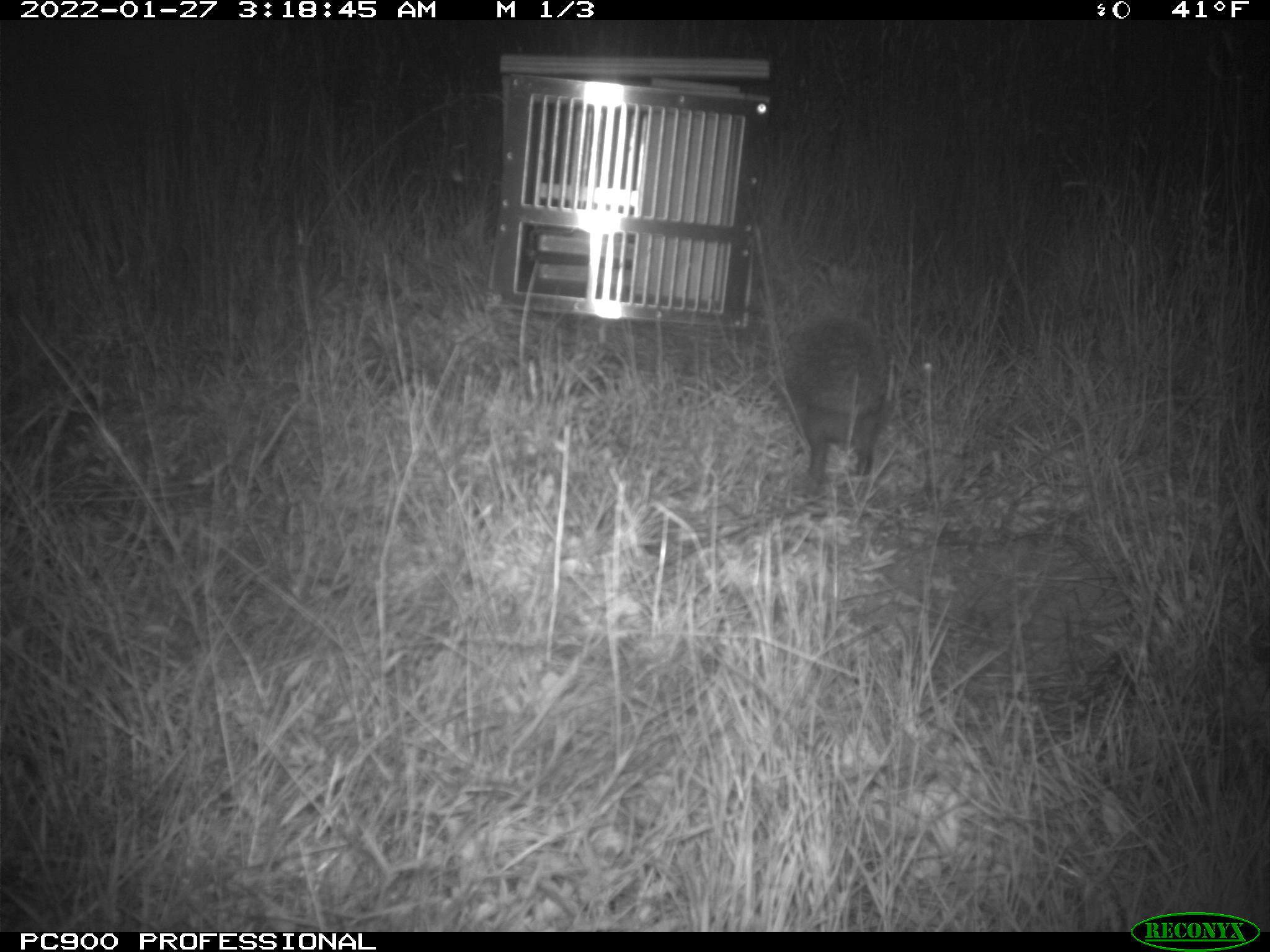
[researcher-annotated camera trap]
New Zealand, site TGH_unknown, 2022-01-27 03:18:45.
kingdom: Animalia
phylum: Chordata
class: Mammalia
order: Eulipotyphla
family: Erinaceidae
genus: Erinaceus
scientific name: Erinaceus europaeus europaeus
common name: european hedgehog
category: hedgehog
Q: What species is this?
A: Hedgehog (european hedgehog) (Erinaceus europaeus europaeus).